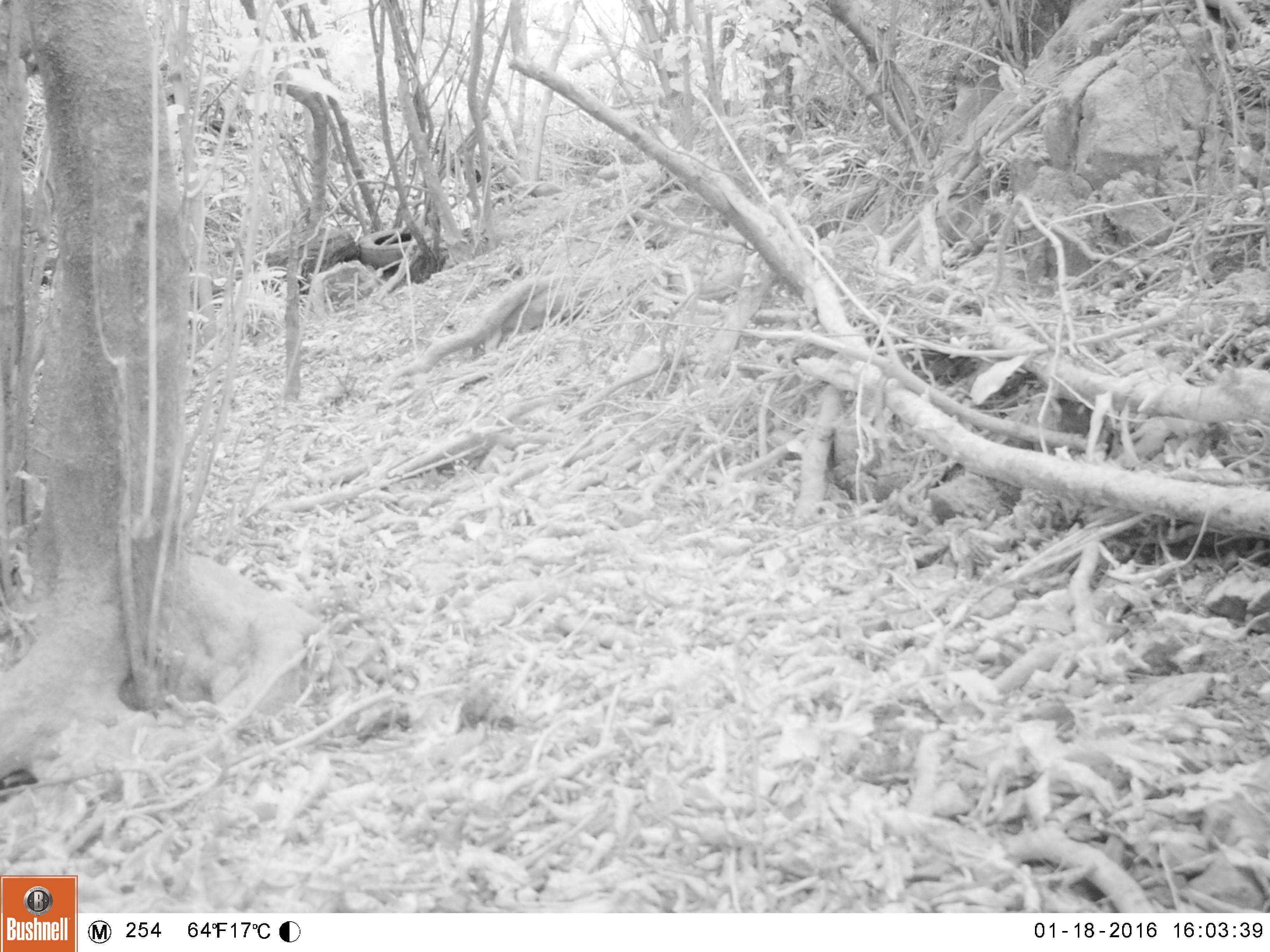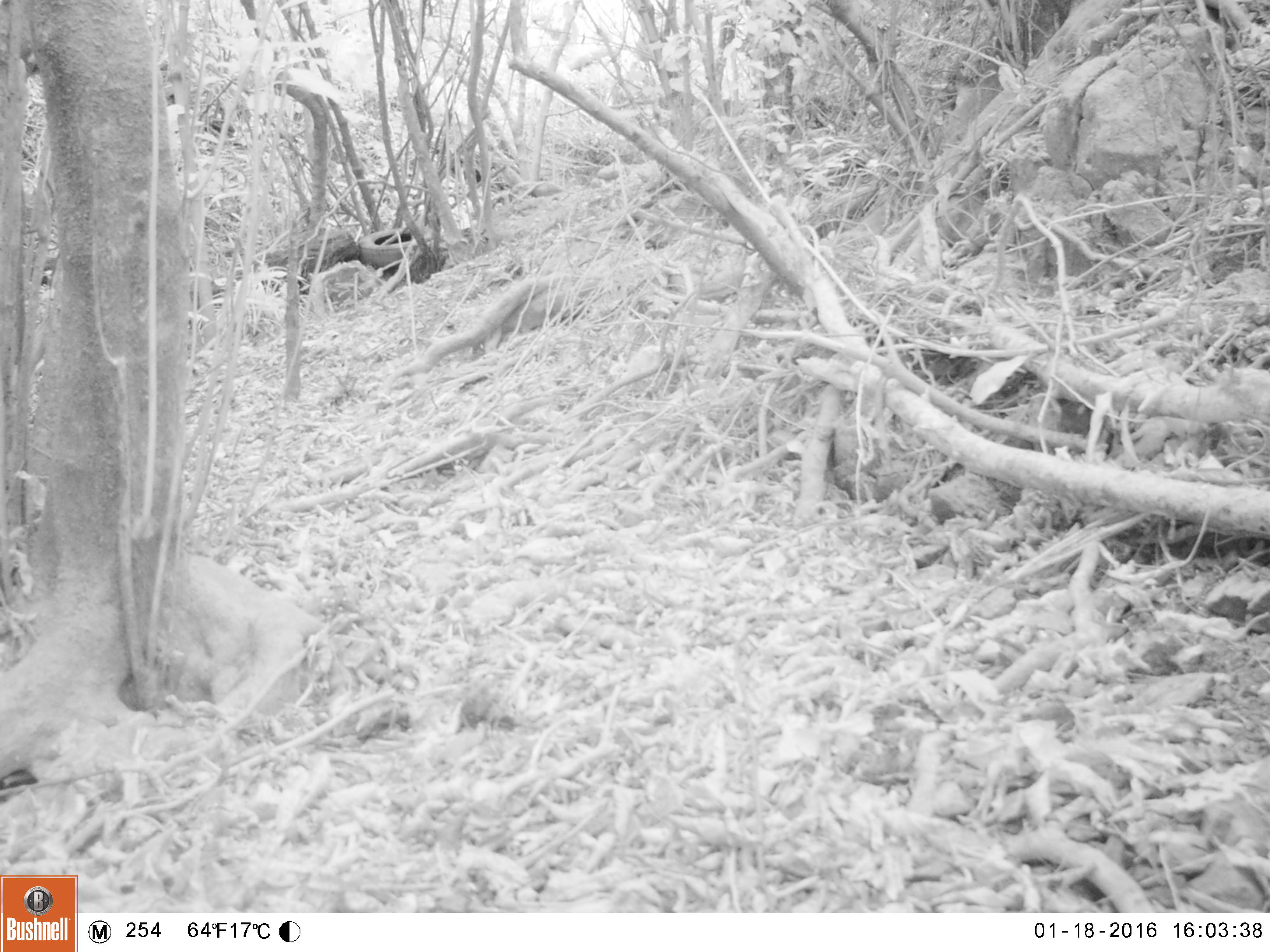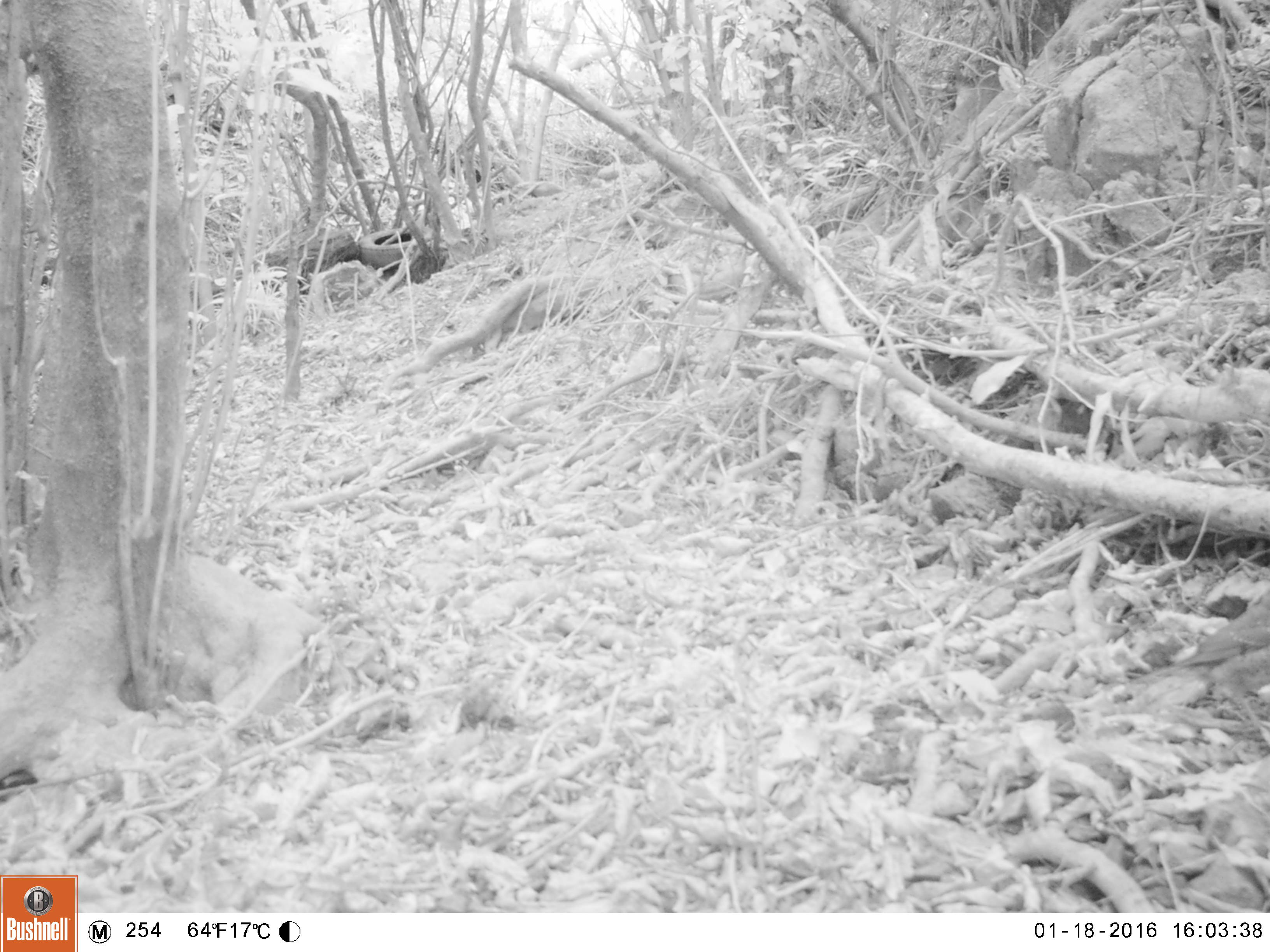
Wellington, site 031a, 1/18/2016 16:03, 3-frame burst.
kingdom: Animalia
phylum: Chordata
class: Aves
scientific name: Aves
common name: bird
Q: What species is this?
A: Bird (Aves).